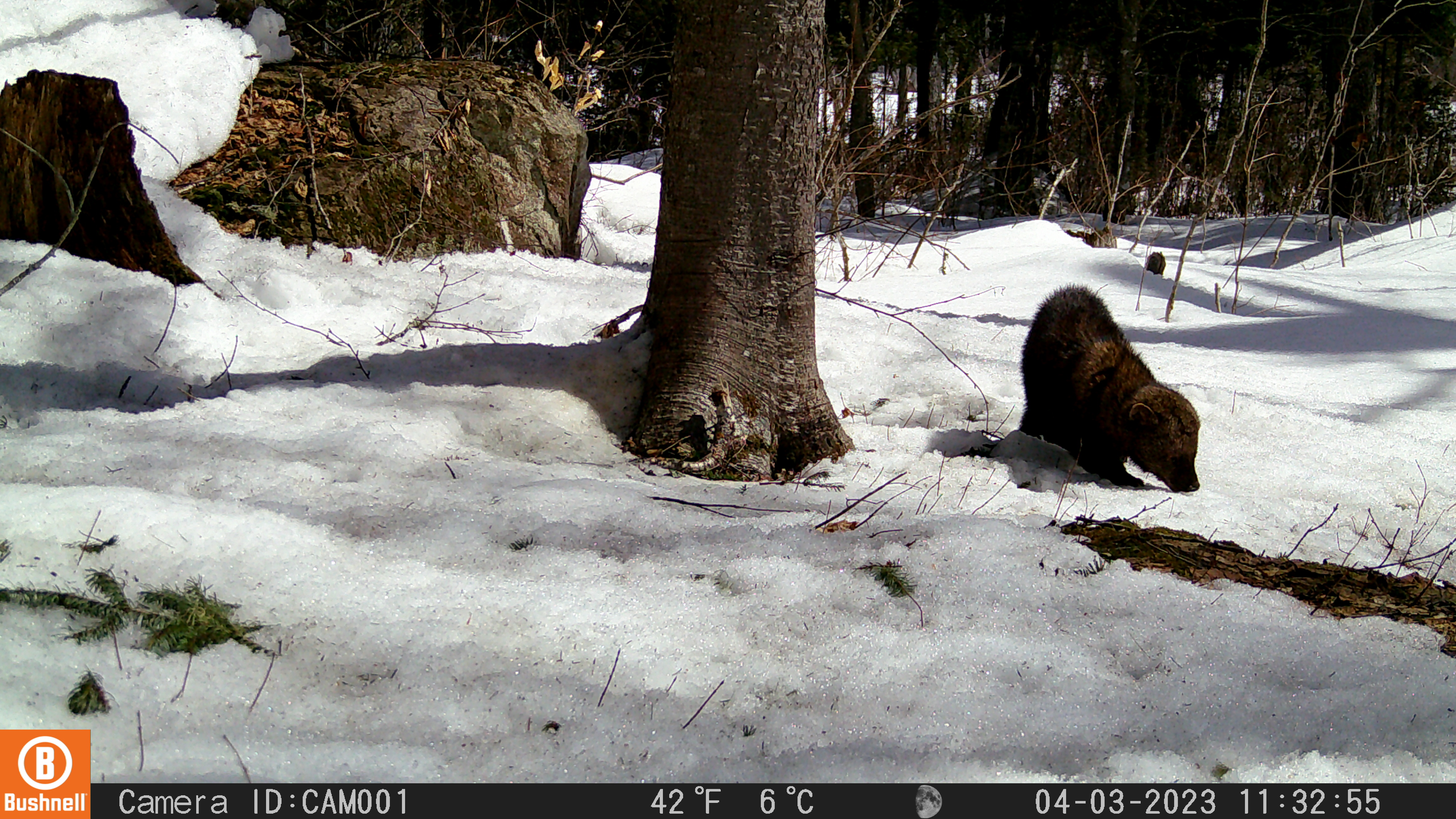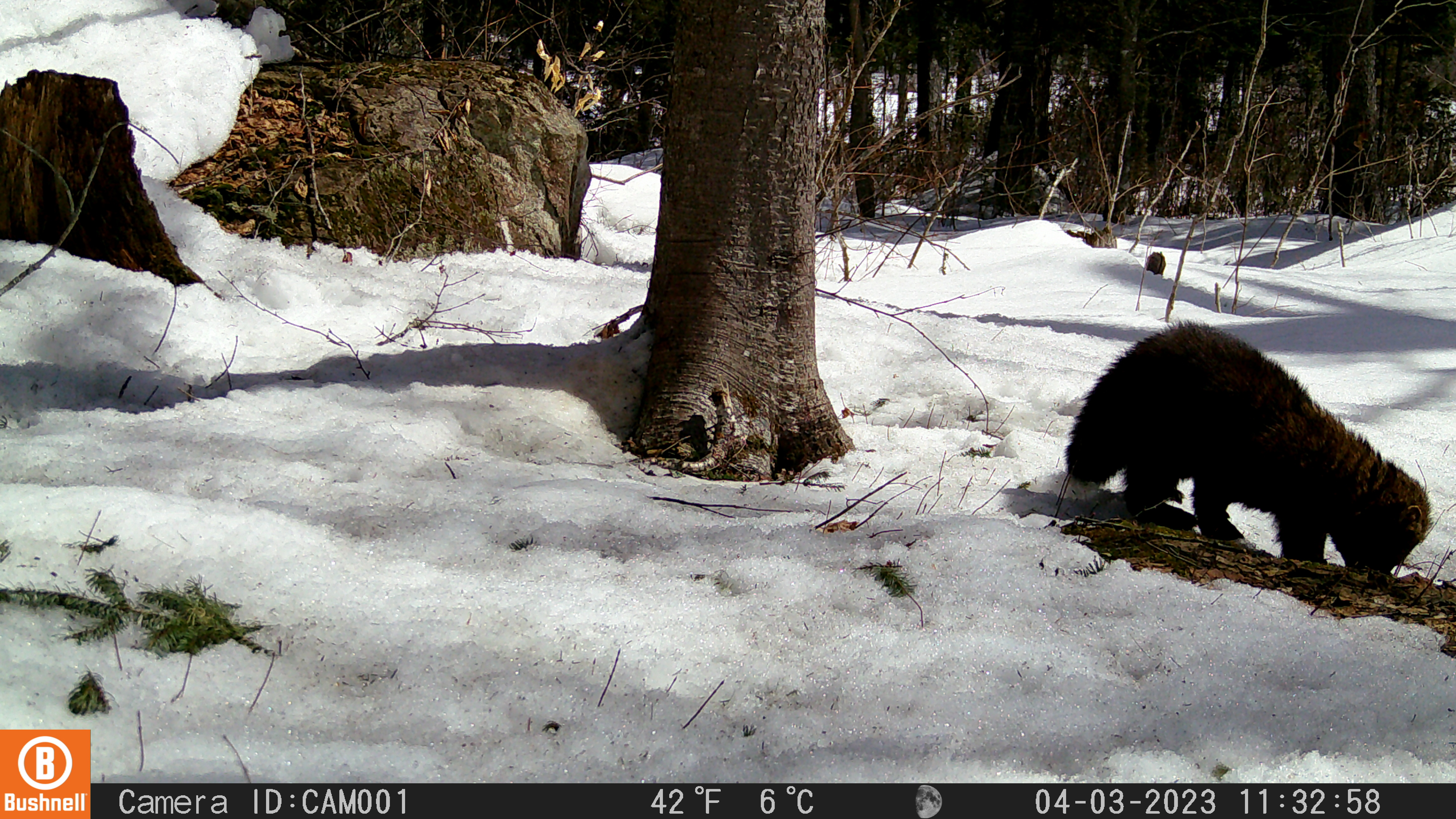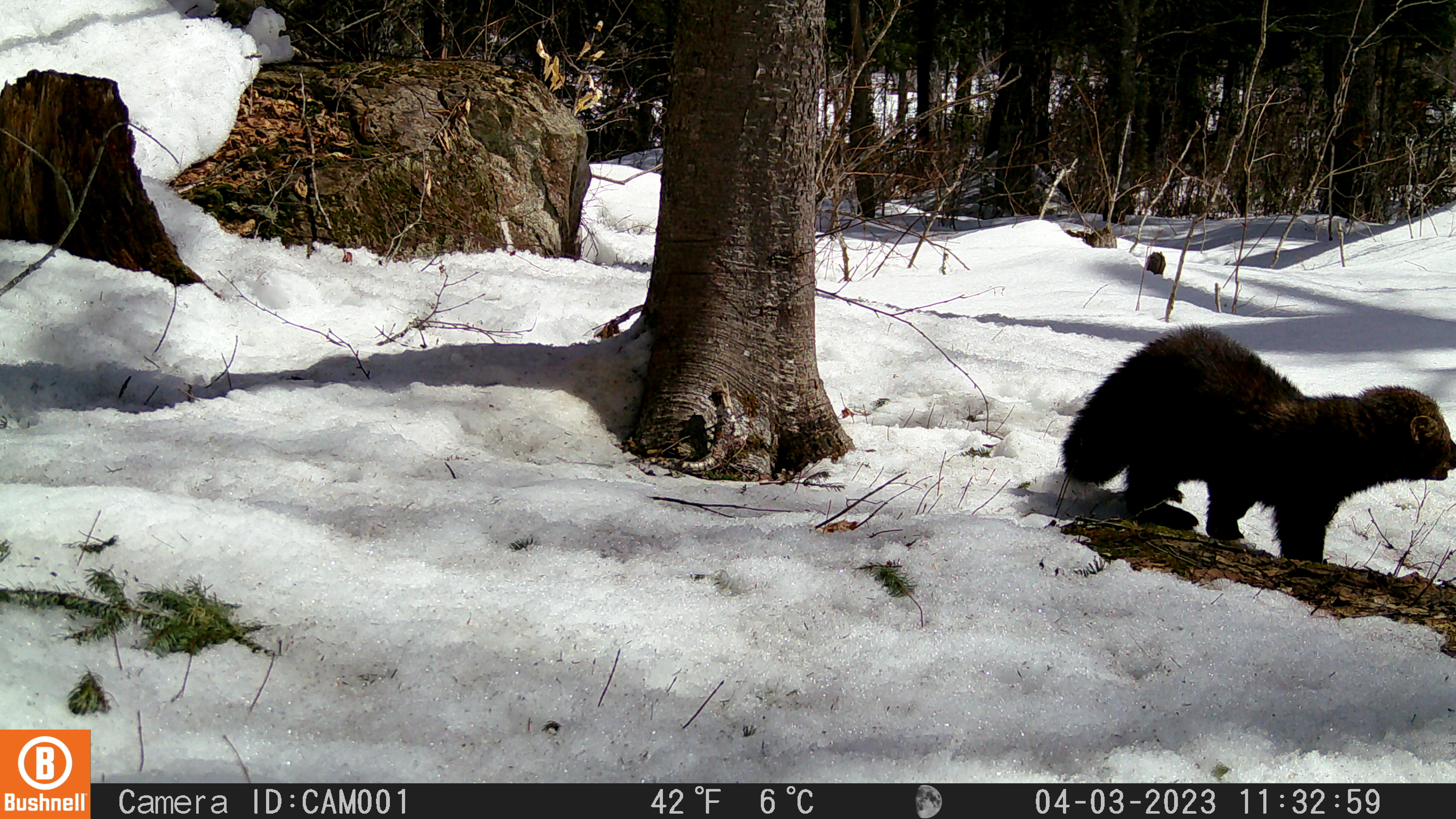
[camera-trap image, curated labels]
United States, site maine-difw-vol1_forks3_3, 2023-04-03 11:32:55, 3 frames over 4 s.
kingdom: Animalia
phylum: Chordata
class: Mammalia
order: Carnivora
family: Mustelidae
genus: Pekania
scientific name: Pekania pennanti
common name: fisher